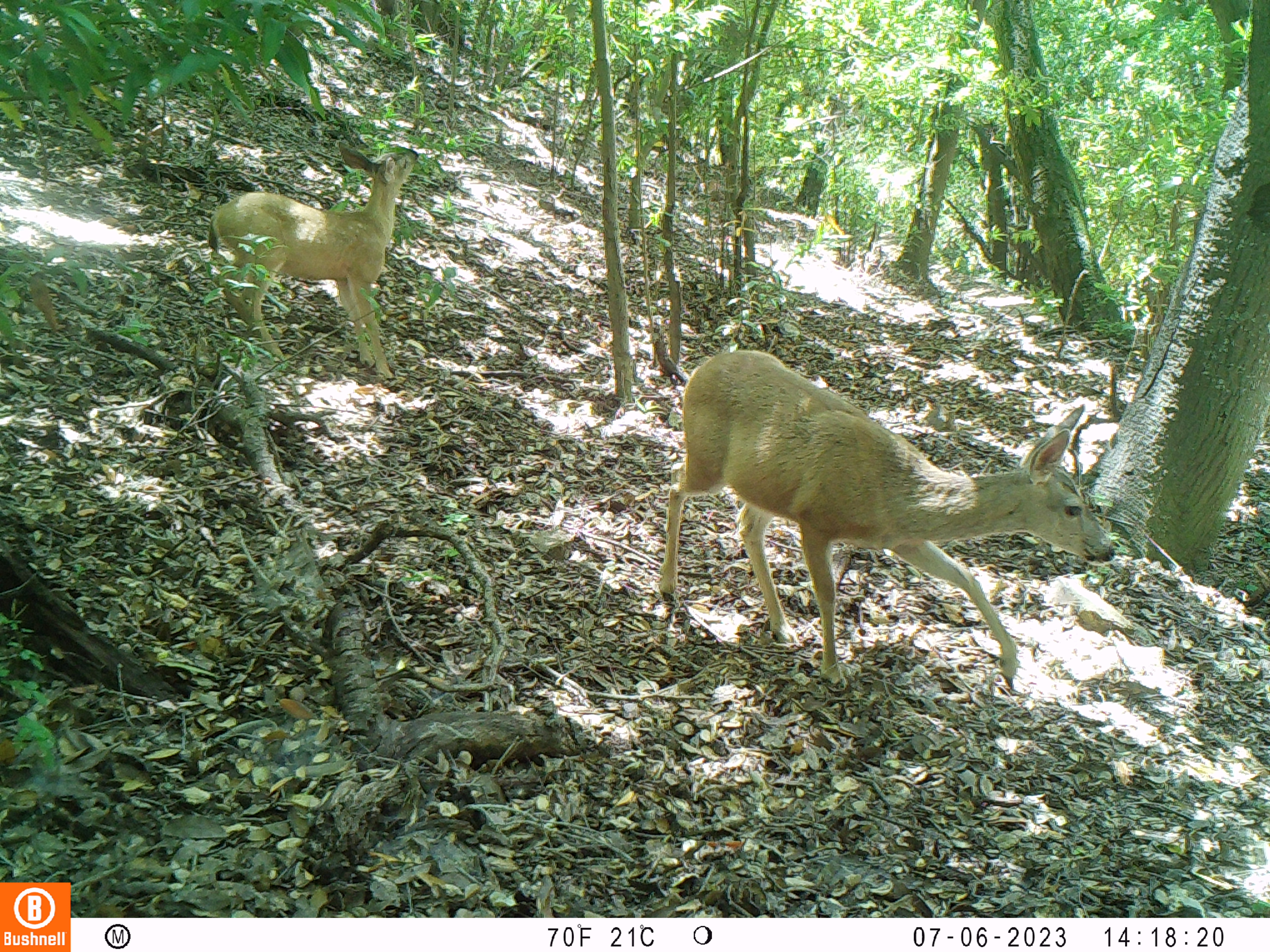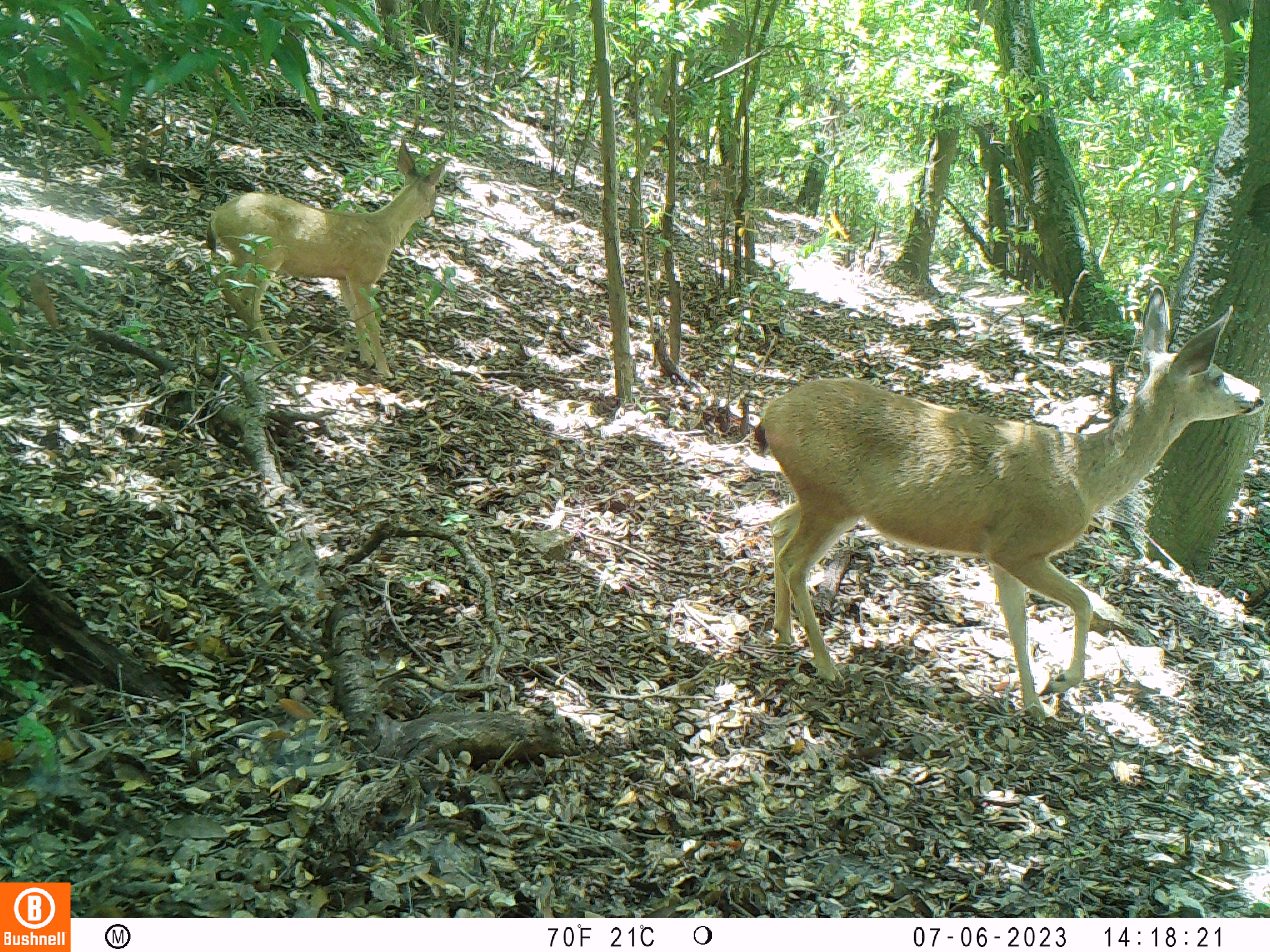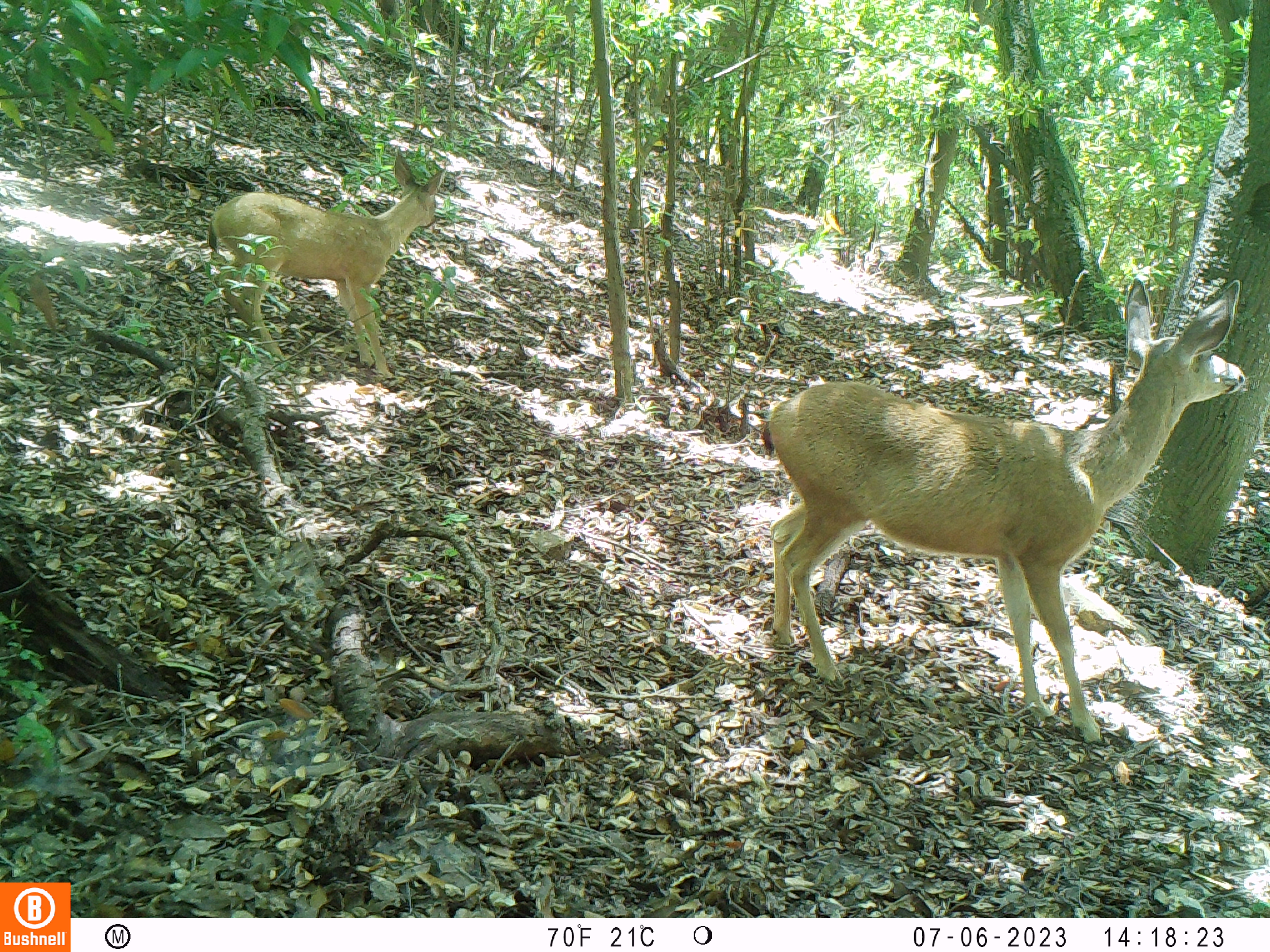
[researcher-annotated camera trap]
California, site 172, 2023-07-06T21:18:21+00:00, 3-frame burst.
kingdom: Animalia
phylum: Chordata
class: Mammalia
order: Artiodactyla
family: Cervidae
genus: Odocoileus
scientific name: Odocoileus hemionus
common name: mule deer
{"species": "mule deer (Odocoileus hemionus)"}